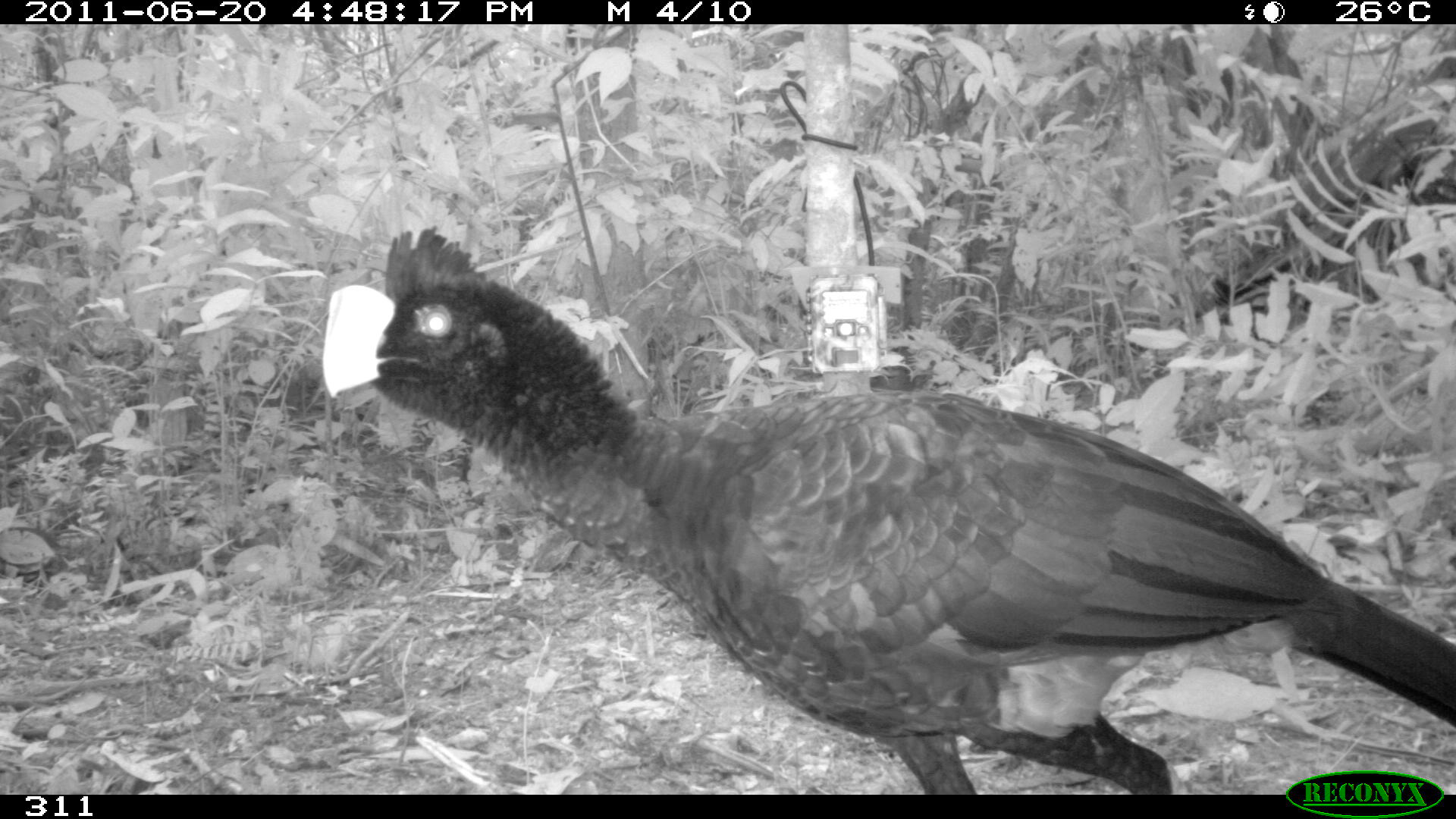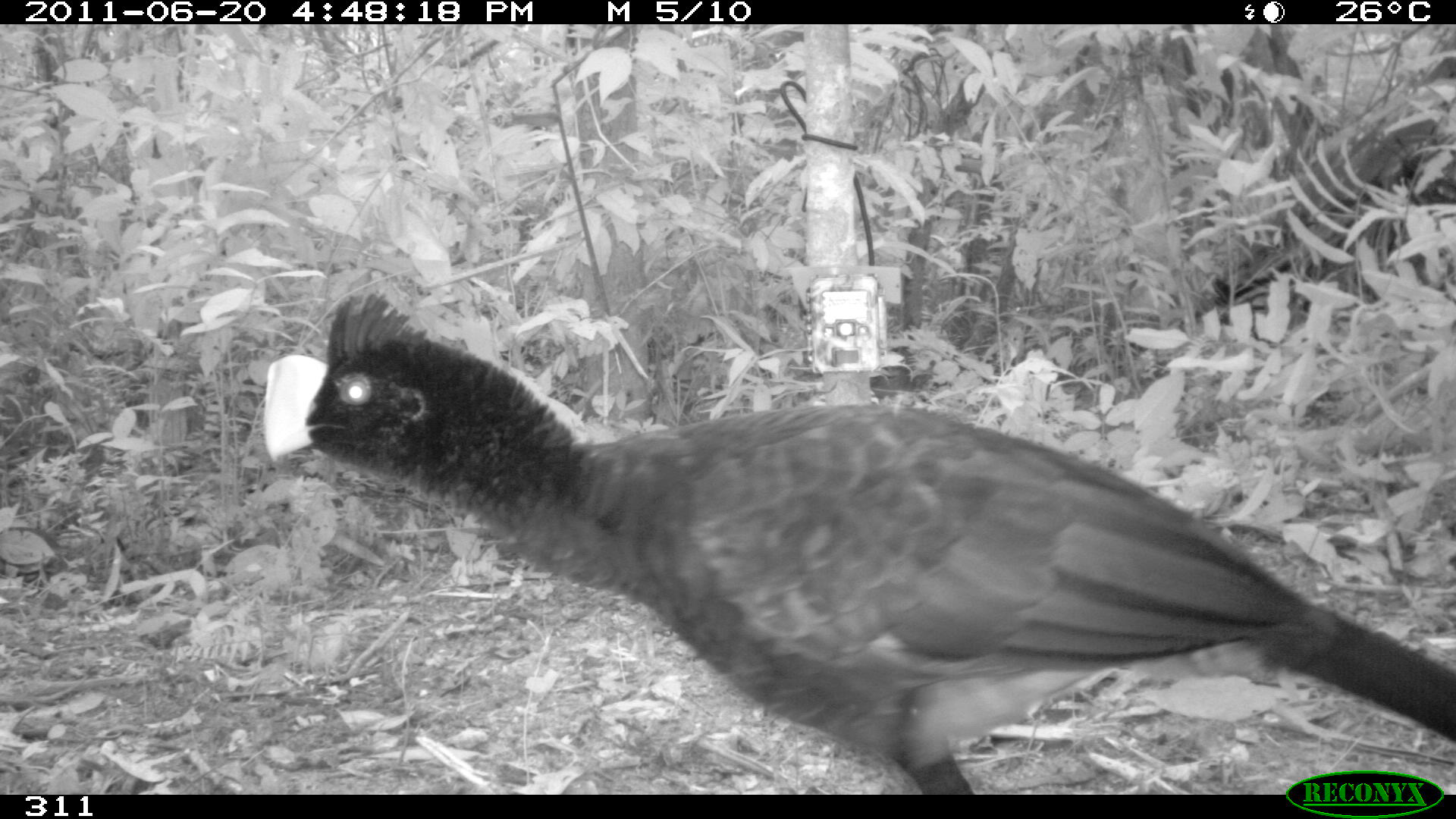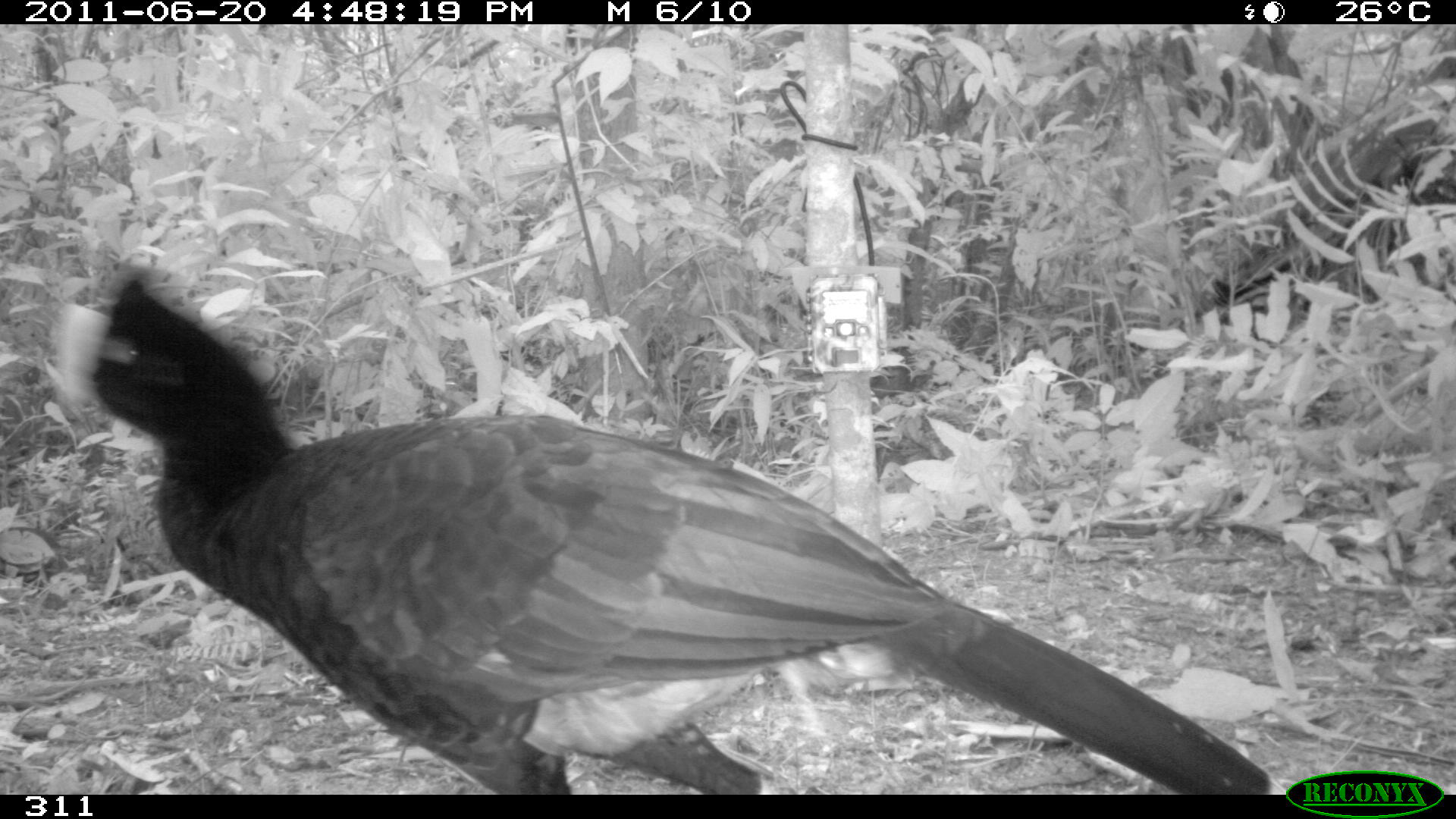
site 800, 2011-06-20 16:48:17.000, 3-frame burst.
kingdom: Animalia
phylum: Chordata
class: Aves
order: Galliformes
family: Cracidae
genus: Mitu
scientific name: Mitu tuberosum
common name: razor-billed curassow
Mitu tuberosum (razor-billed curassow).